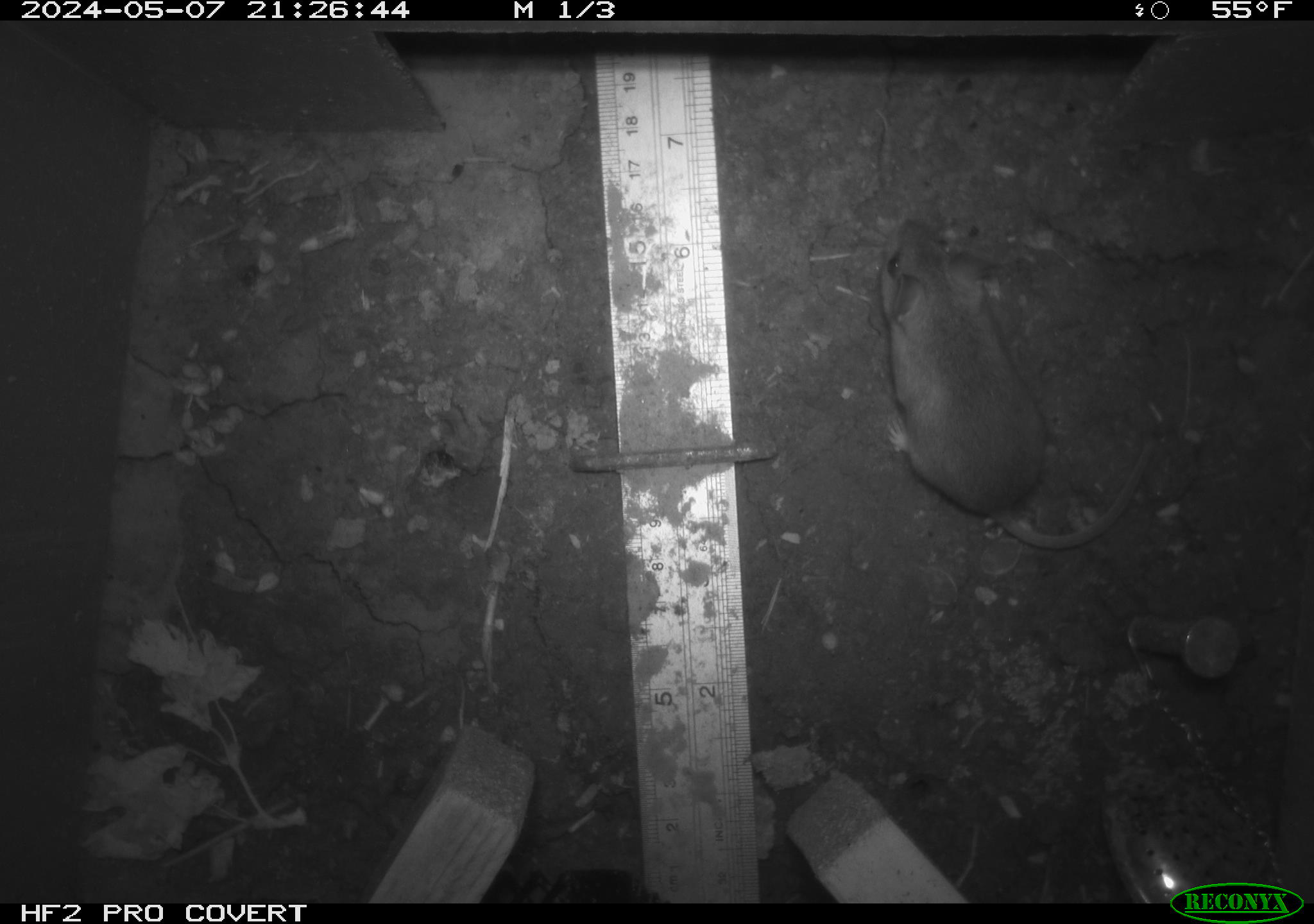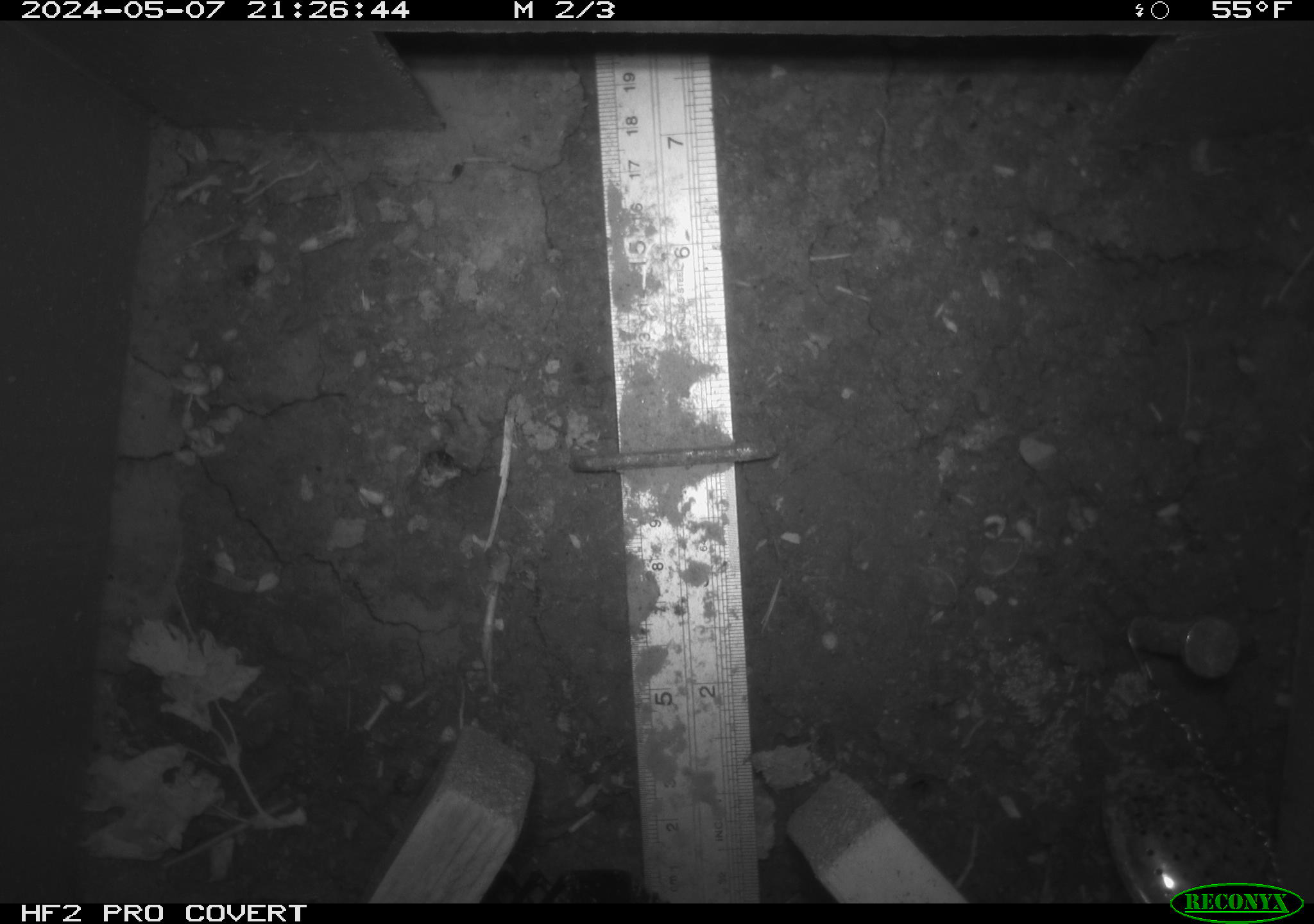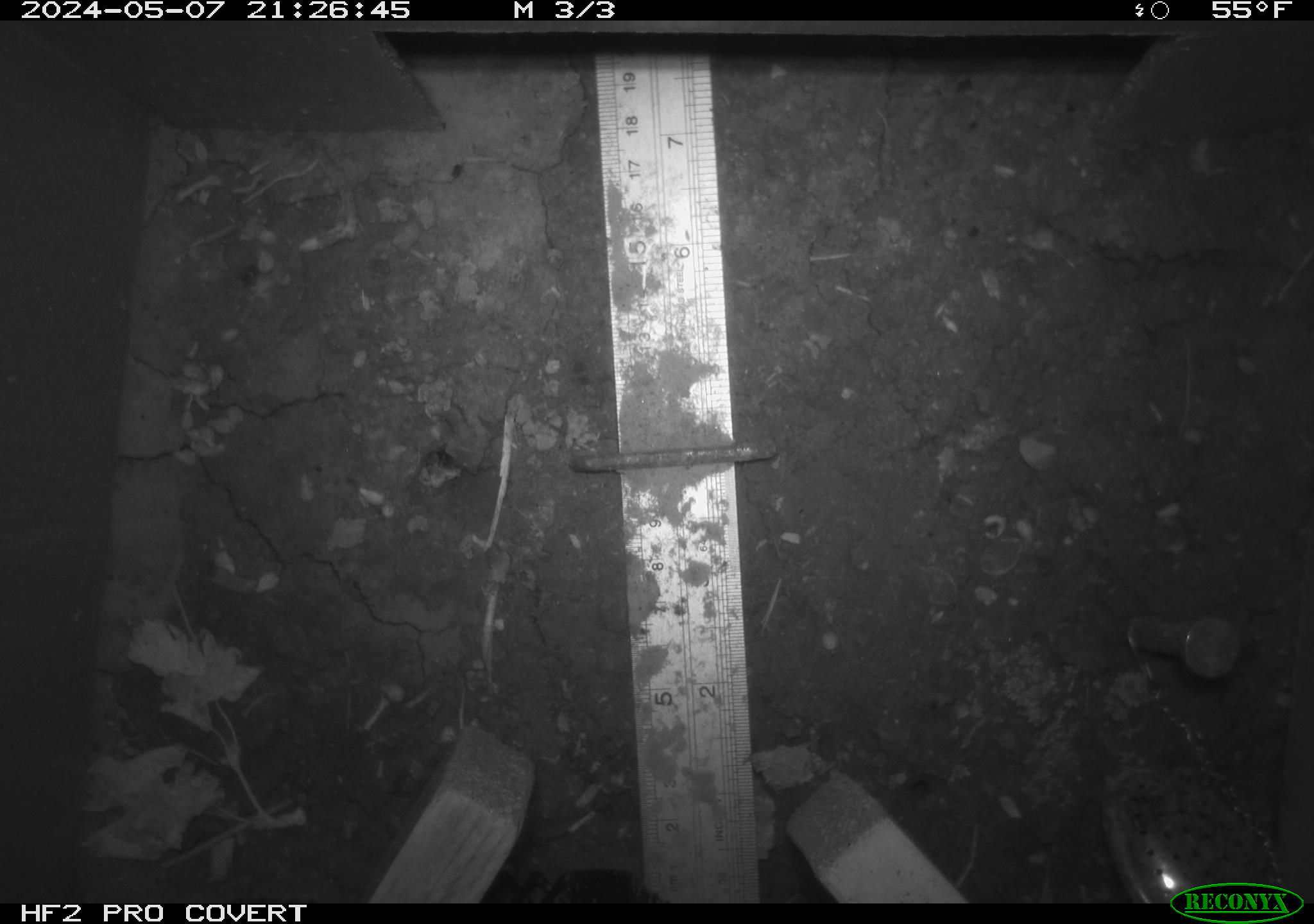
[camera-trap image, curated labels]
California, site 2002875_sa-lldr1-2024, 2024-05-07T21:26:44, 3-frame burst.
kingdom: Animalia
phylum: Chordata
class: Mammalia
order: Rodentia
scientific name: Rodentia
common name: mouse species